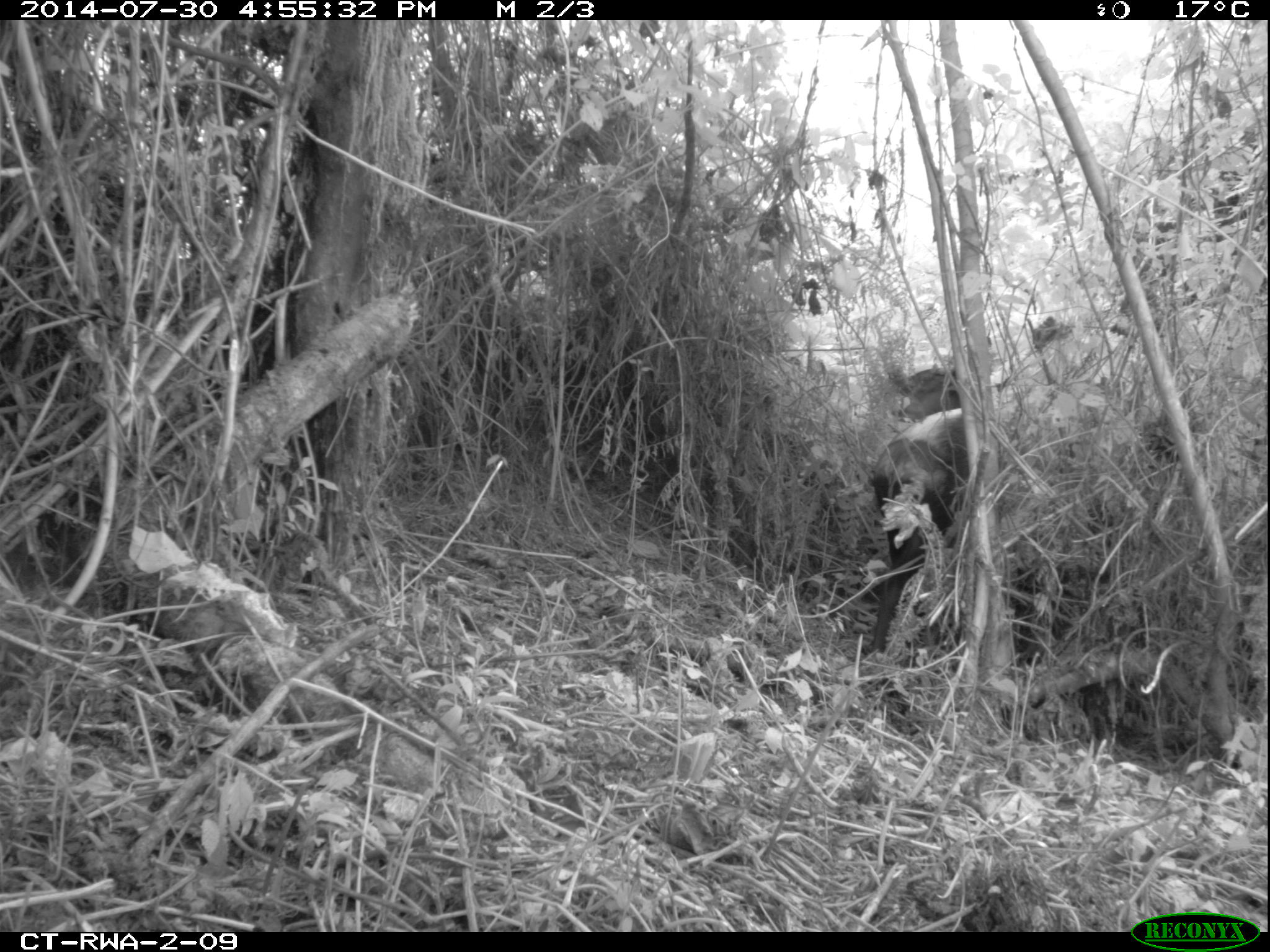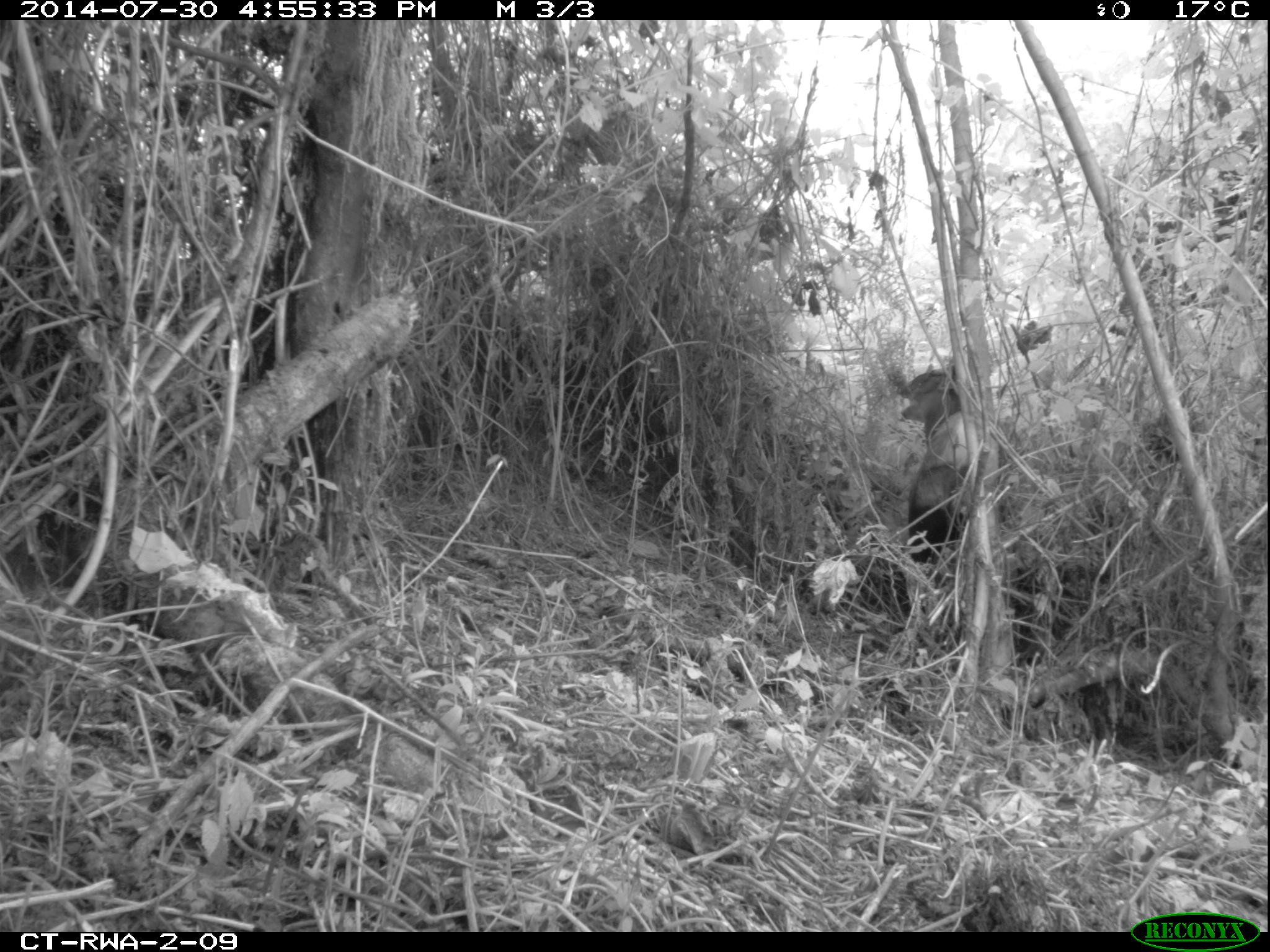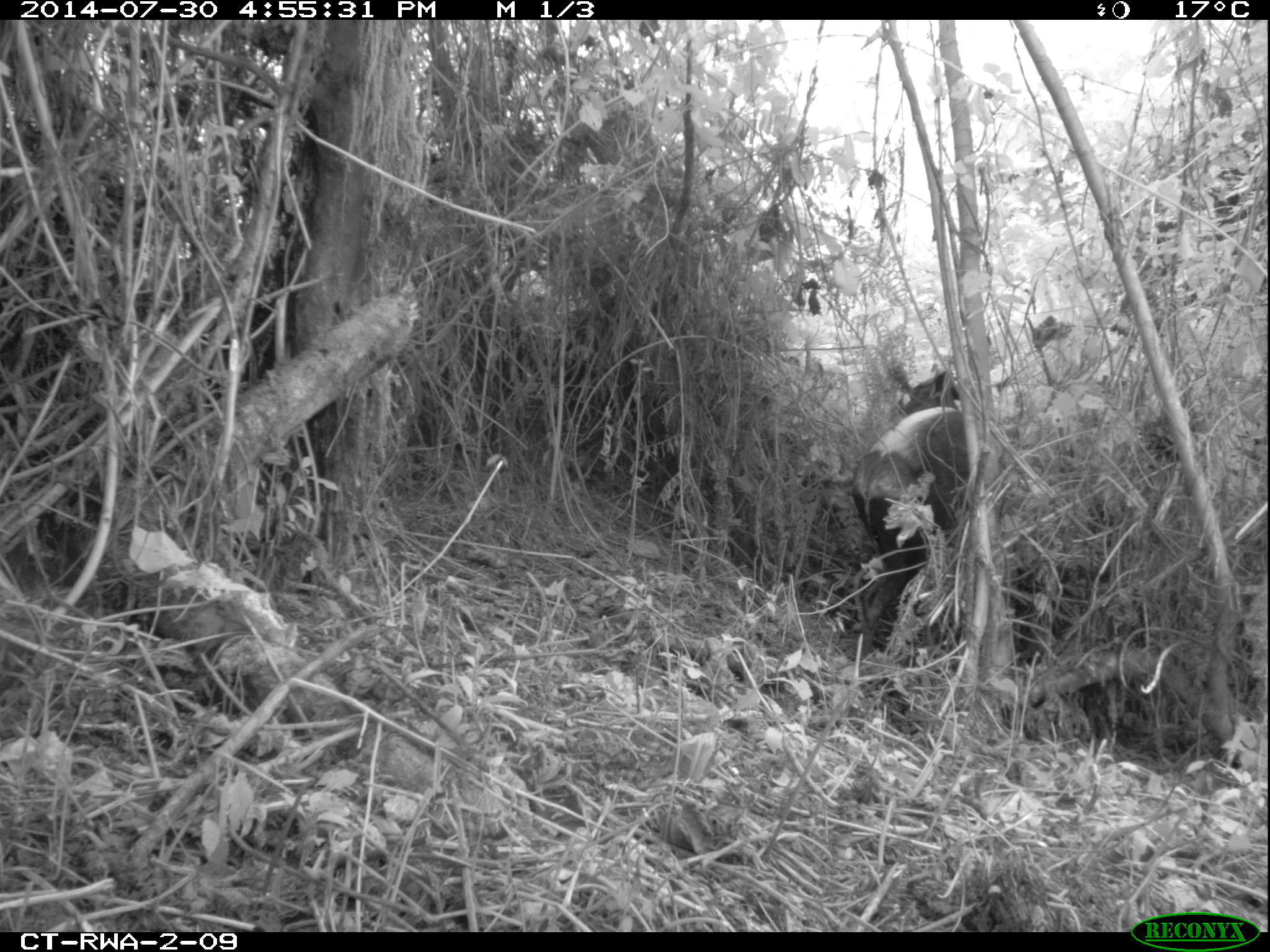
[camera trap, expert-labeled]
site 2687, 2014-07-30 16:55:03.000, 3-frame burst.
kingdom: Animalia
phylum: Chordata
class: Mammalia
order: Artiodactyla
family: Bovidae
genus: Cephalophus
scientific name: Cephalophus silvicultor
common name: light-backed duiker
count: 1